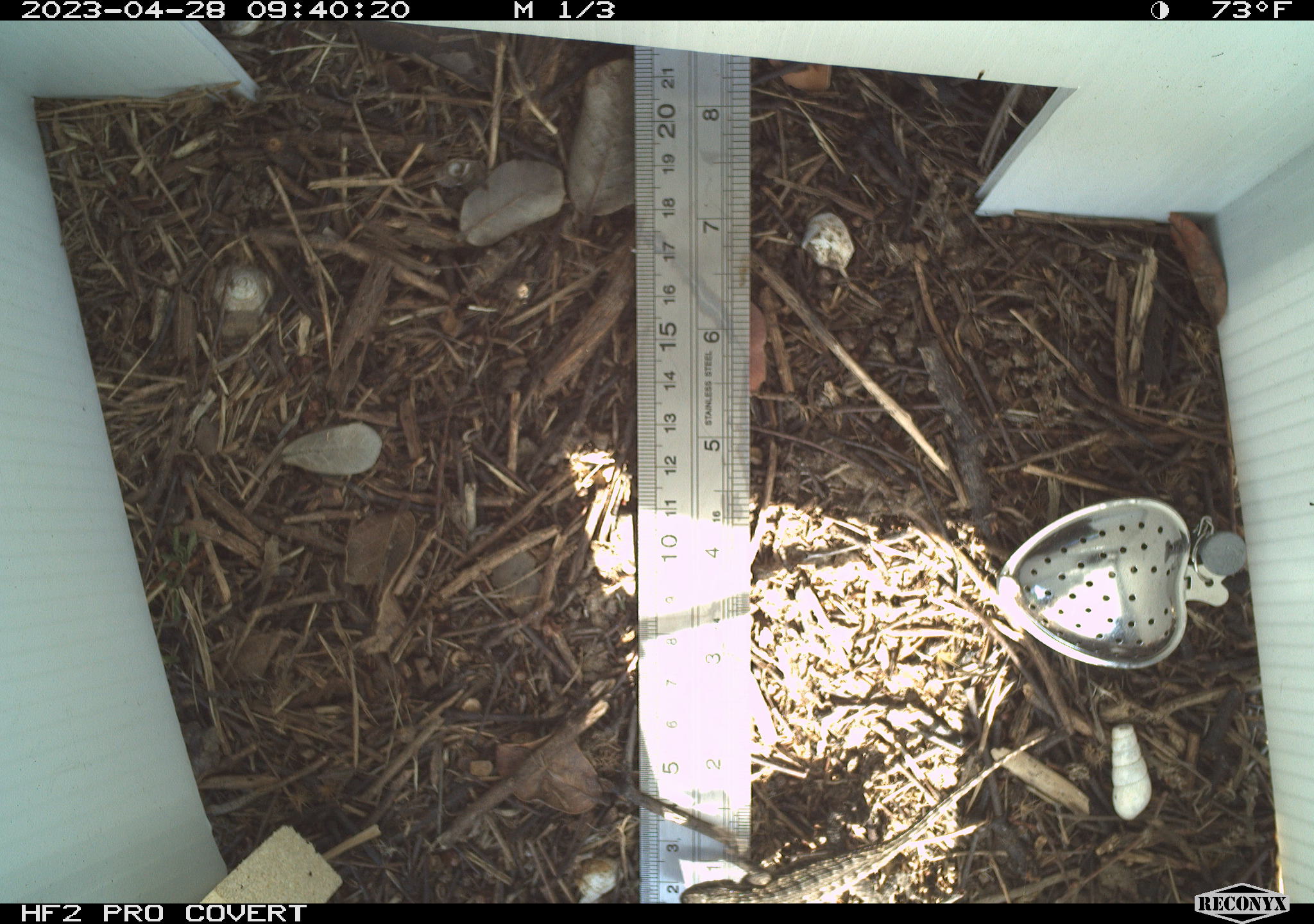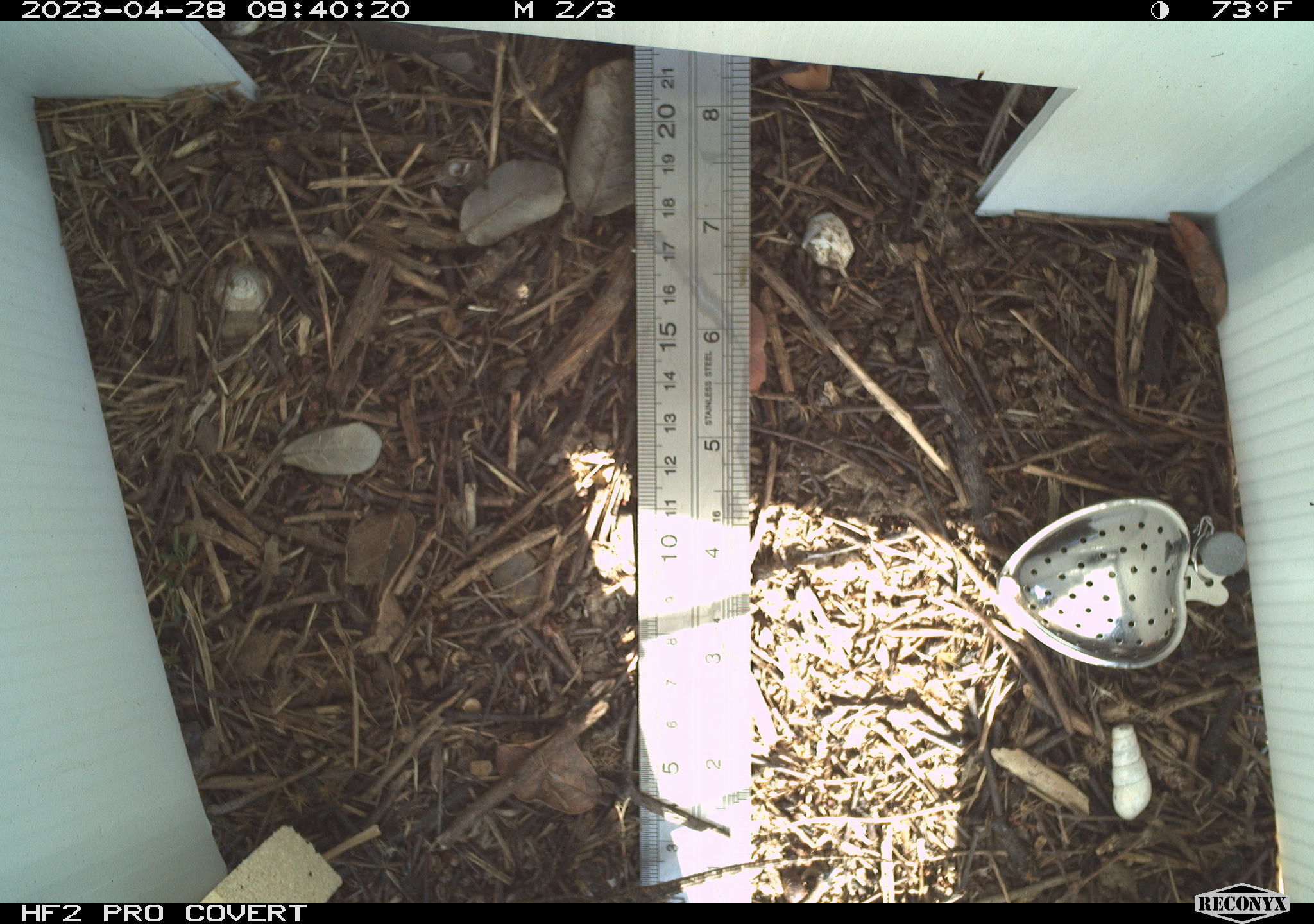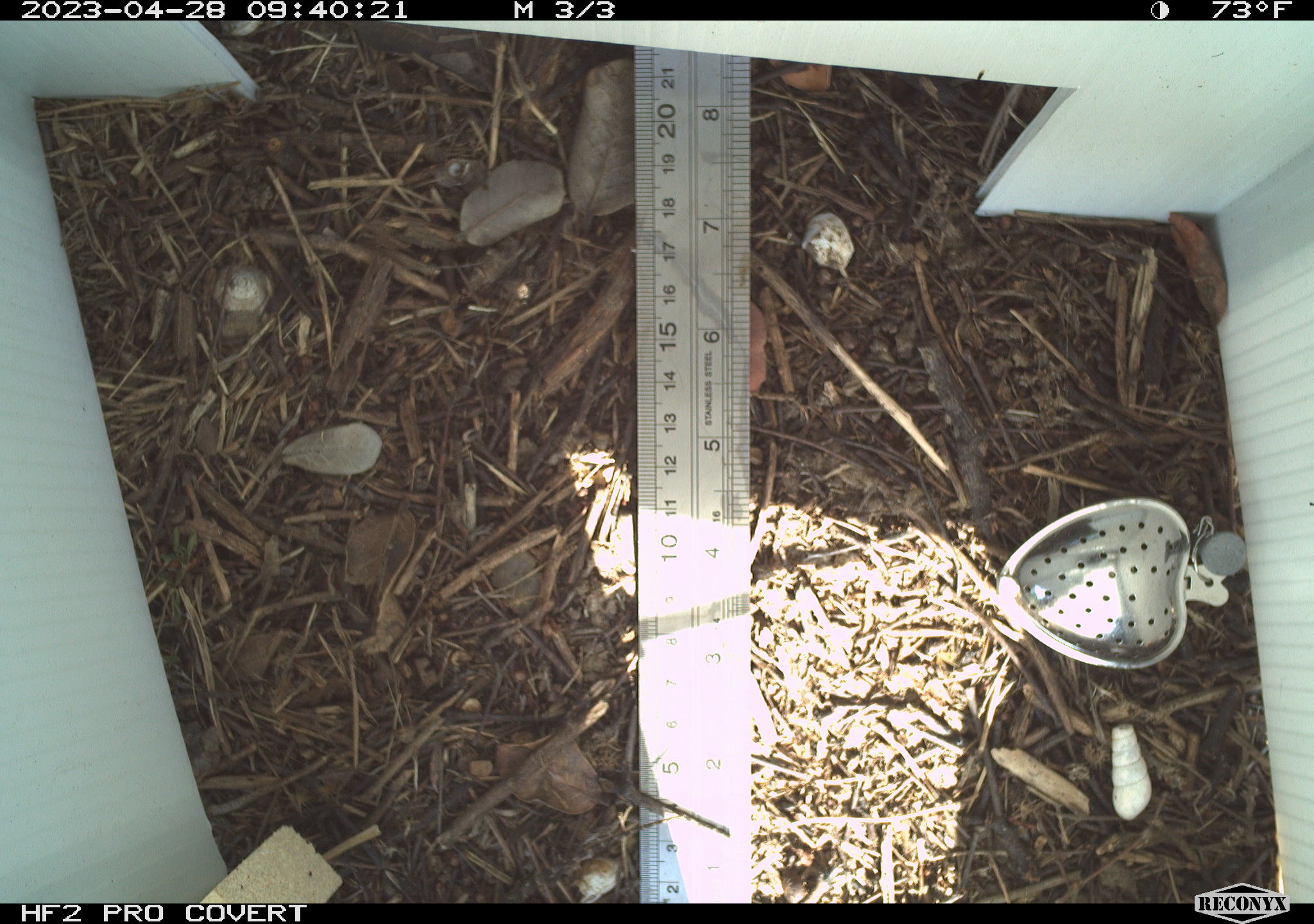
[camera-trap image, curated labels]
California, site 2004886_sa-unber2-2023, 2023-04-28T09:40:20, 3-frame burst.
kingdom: Animalia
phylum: Chordata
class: Reptilia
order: Squamata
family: Phrynosomatidae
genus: Sceloporus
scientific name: Sceloporus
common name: spiny lizards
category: sceloporus species